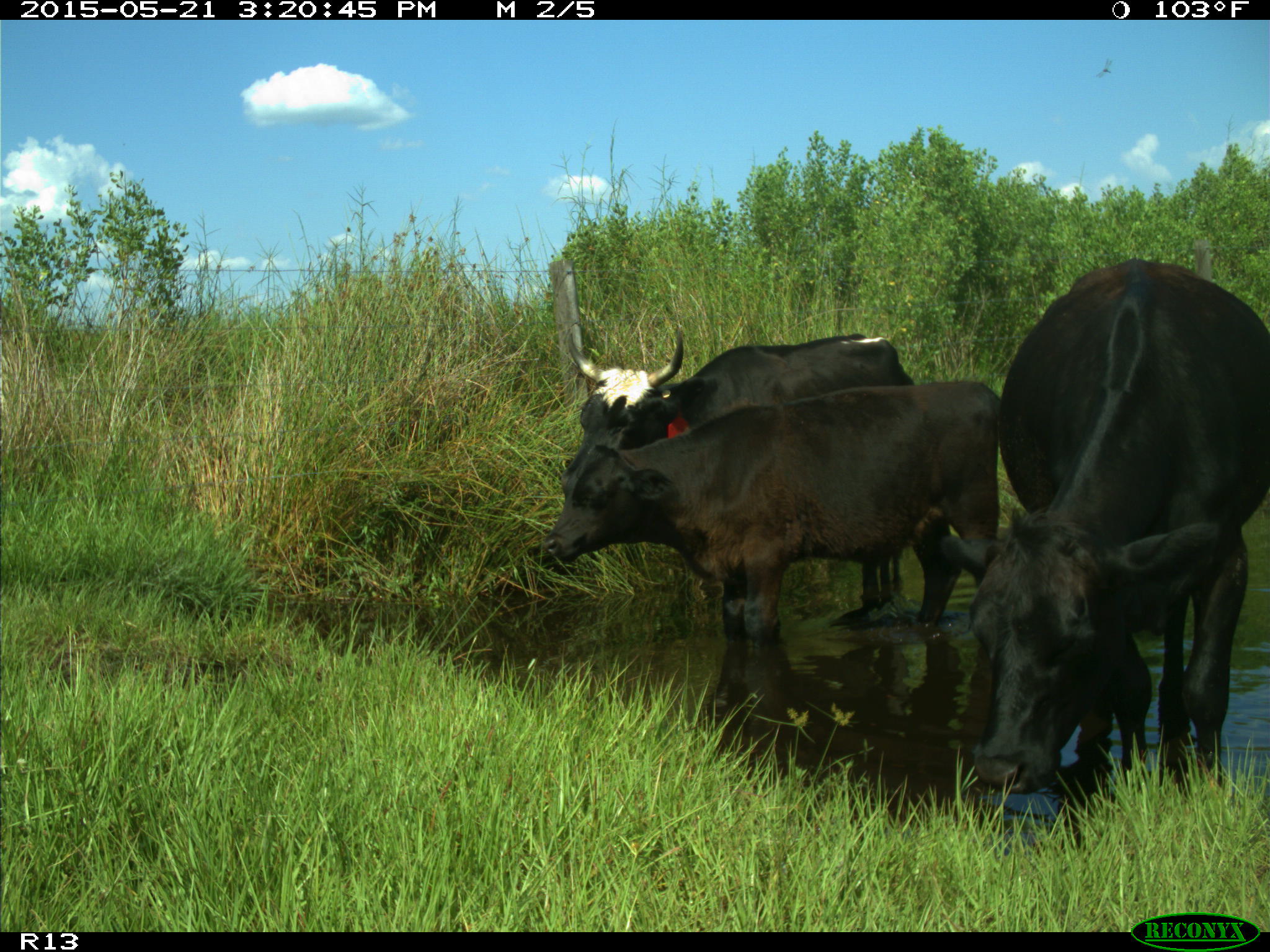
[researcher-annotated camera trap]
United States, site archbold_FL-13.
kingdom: Animalia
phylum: Chordata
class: Mammalia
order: Artiodactyla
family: Bovidae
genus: Bos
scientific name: Bos taurus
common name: domestic cow